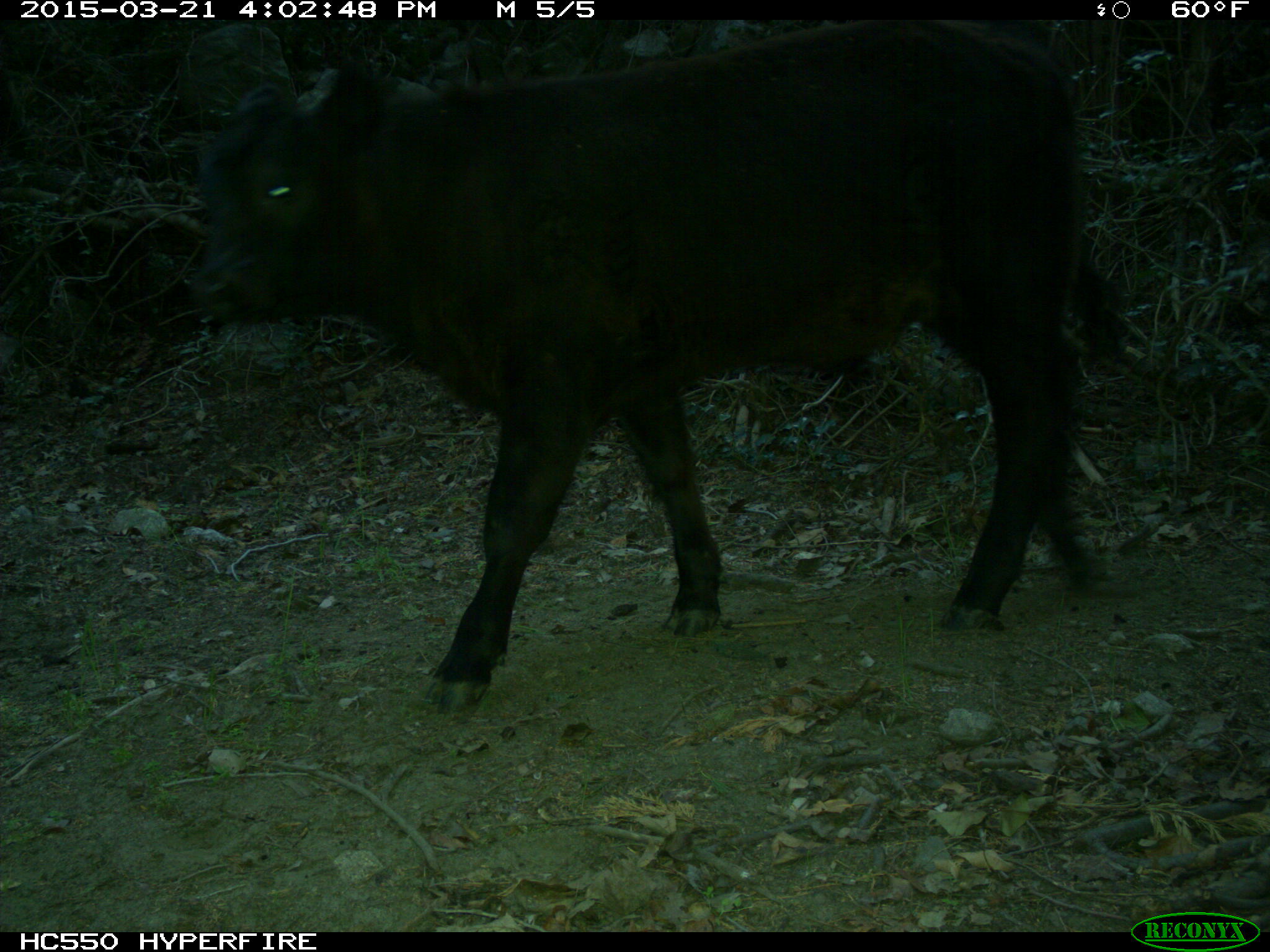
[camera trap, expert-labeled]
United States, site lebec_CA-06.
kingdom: Animalia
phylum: Chordata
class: Mammalia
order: Artiodactyla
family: Bovidae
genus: Bos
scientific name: Bos taurus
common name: domestic cow